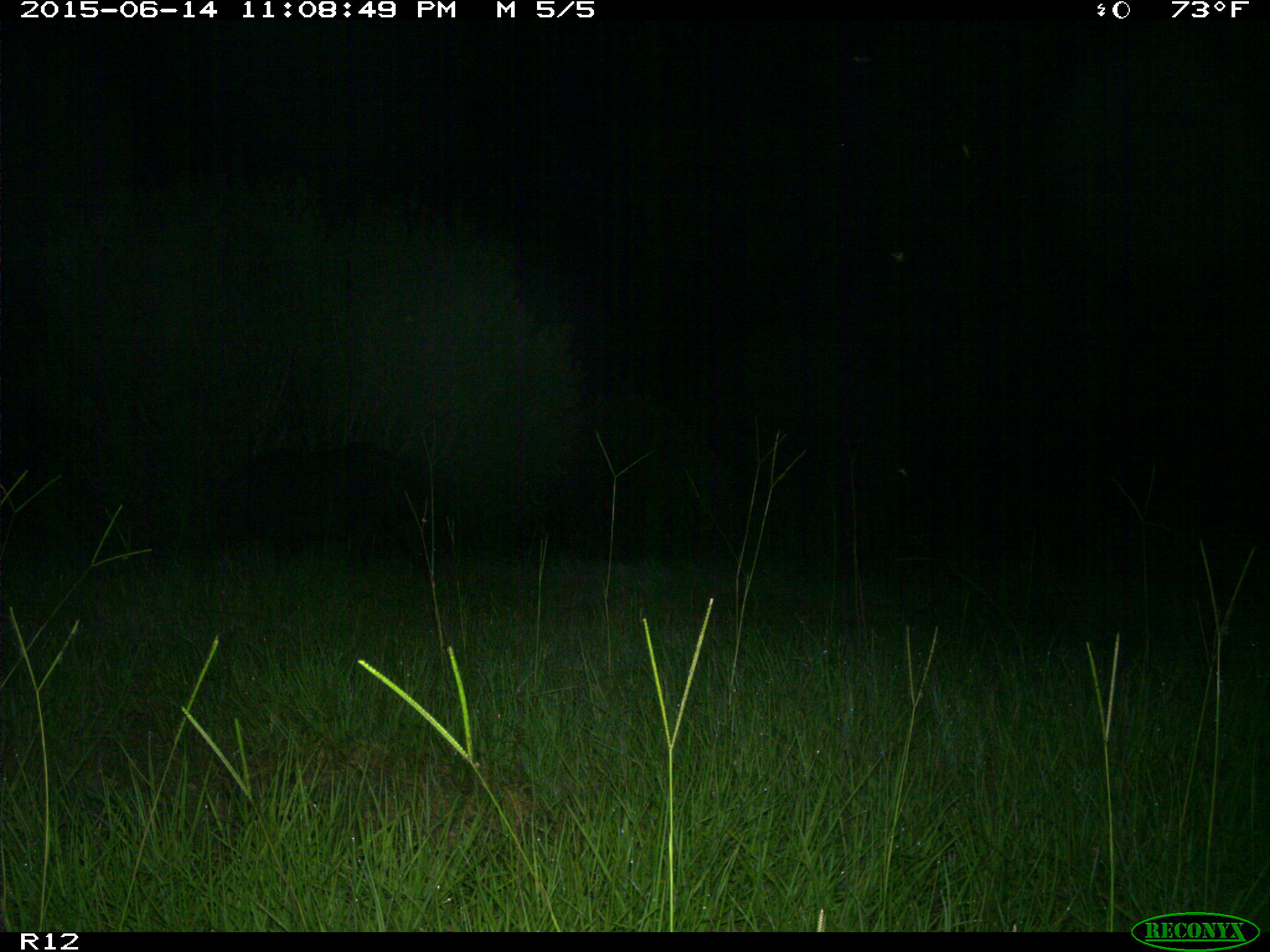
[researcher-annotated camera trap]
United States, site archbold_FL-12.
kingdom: Animalia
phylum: Chordata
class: Mammalia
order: Artiodactyla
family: Suidae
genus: Sus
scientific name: Sus scrofa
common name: wild boar